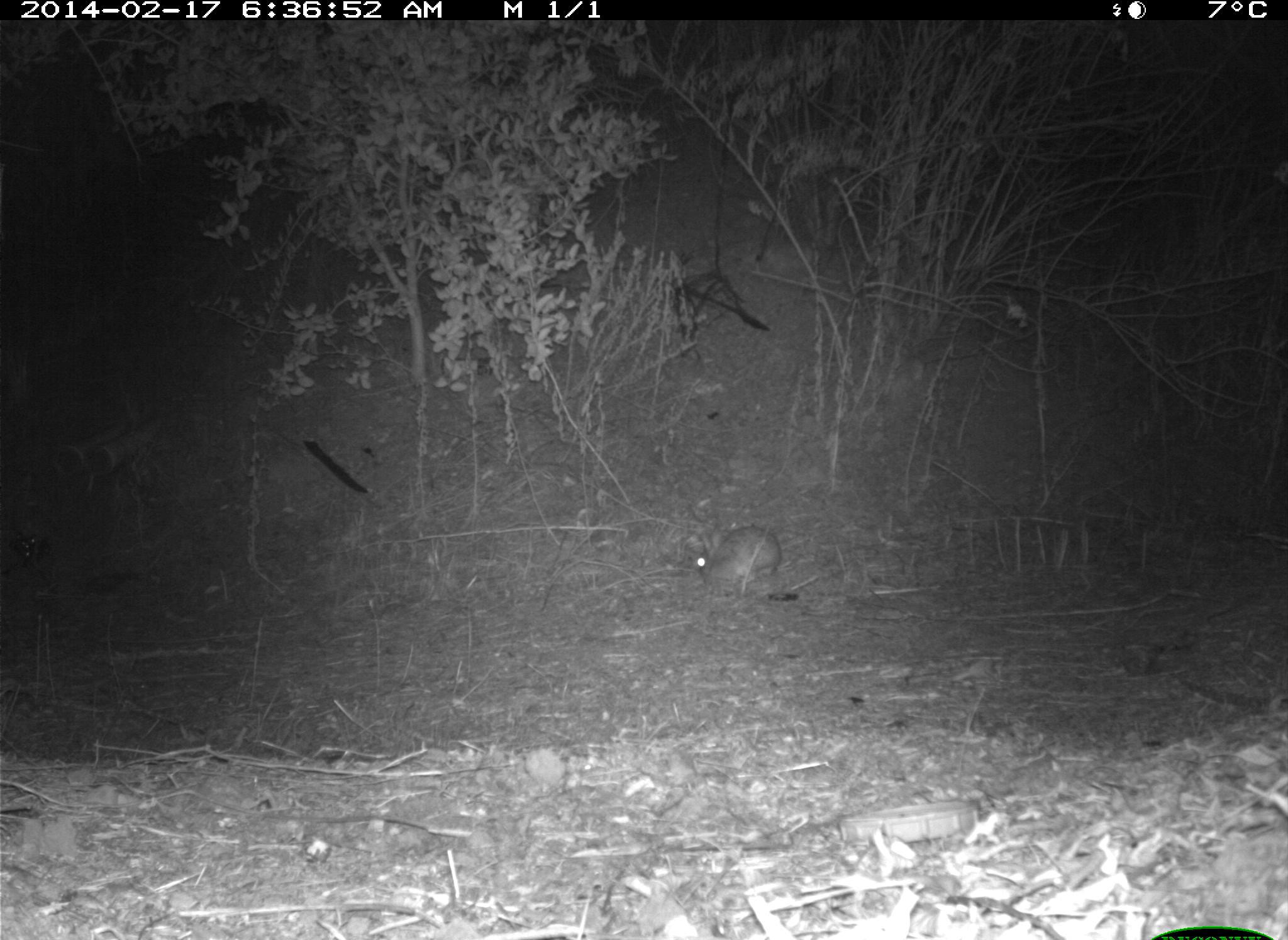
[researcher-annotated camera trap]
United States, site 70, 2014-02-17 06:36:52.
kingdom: Animalia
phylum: Chordata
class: Mammalia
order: Lagomorpha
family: Leporidae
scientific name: Leporidae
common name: rabbits and hares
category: rabbit